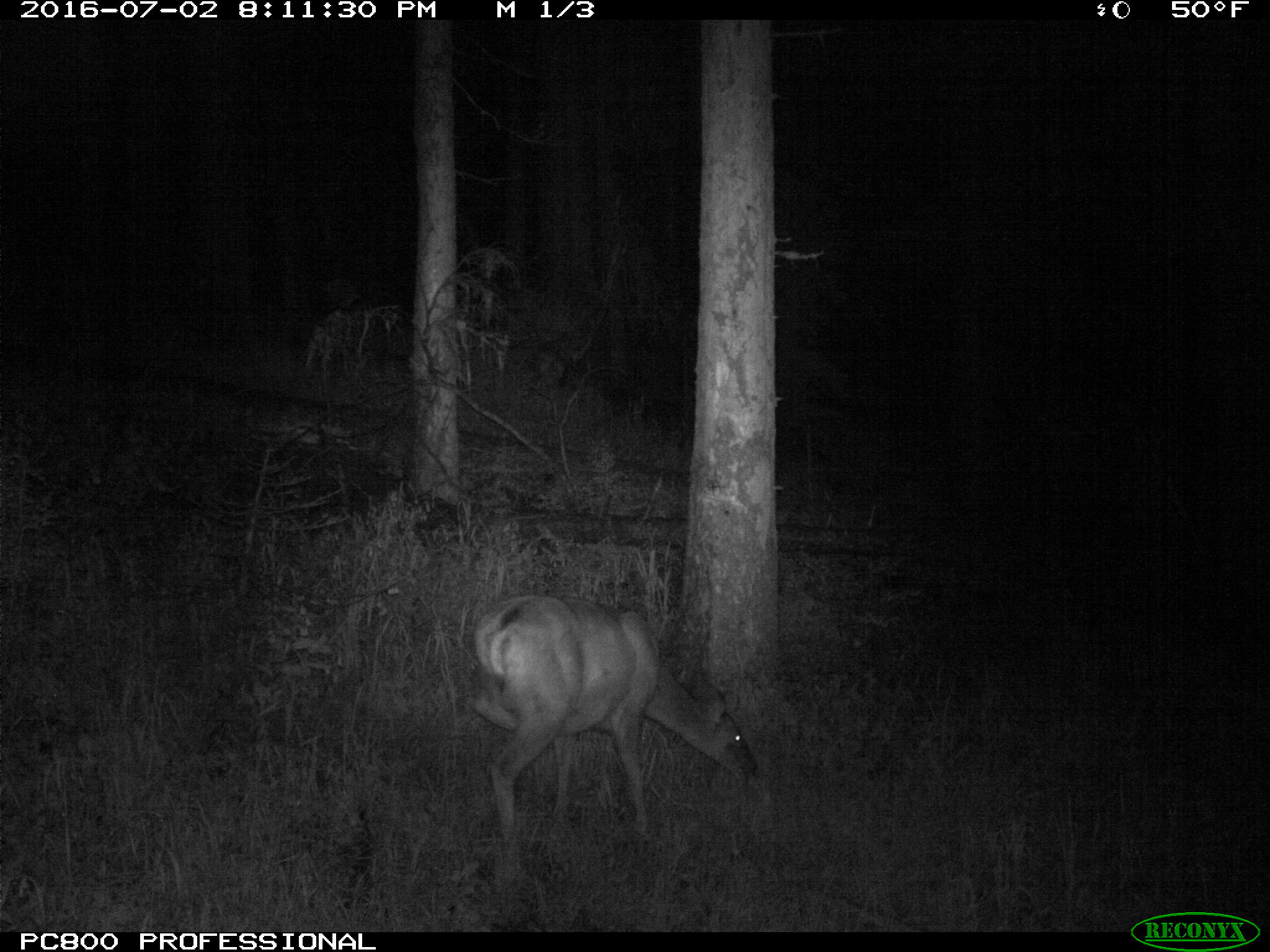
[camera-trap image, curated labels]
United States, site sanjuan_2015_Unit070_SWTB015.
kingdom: Animalia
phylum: Chordata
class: Mammalia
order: Artiodactyla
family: Cervidae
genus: Odocoileus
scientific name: Odocoileus hemionus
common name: mule deer